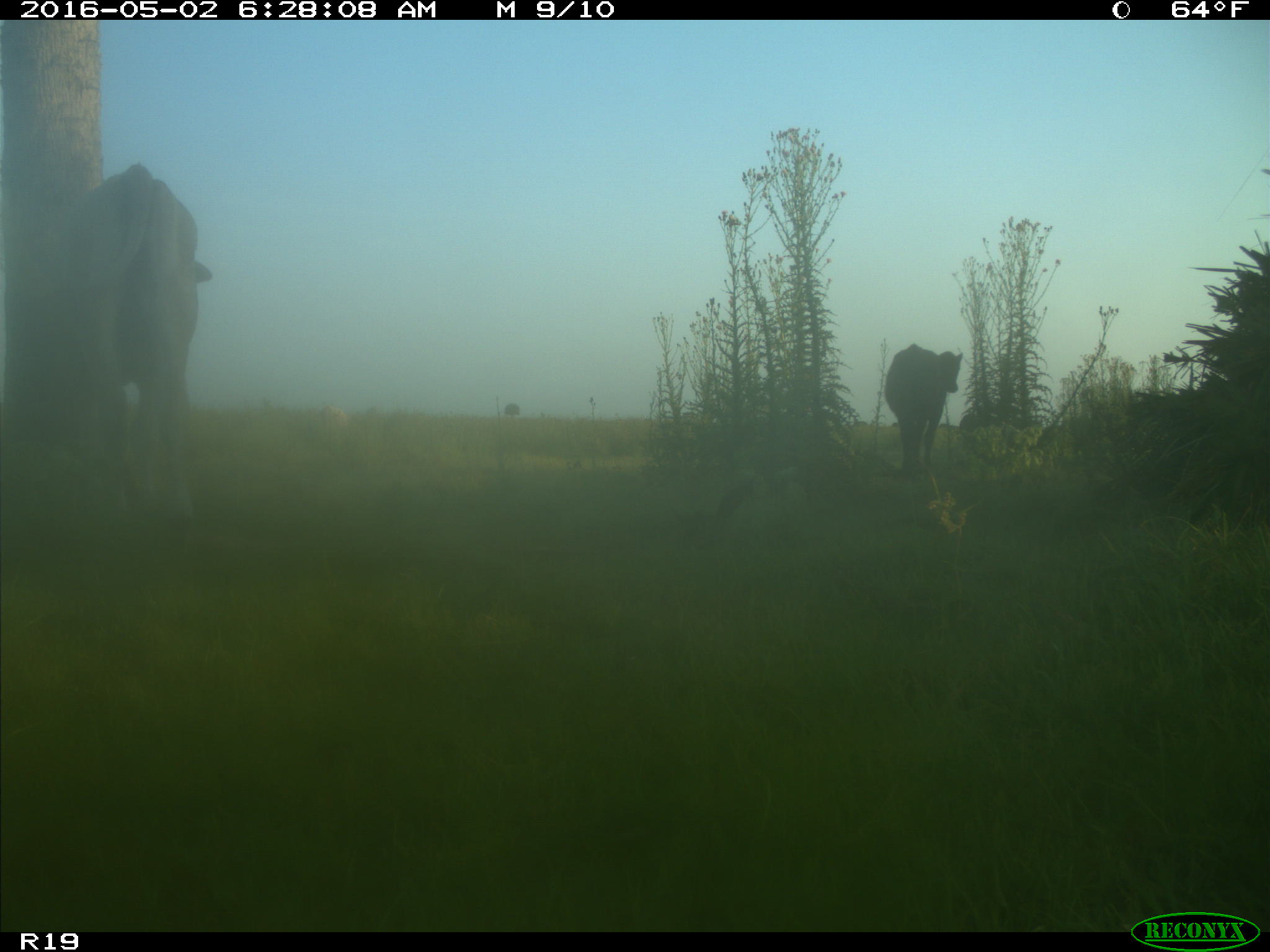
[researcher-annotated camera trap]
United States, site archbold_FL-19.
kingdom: Animalia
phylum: Chordata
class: Mammalia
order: Artiodactyla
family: Bovidae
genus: Bos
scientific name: Bos taurus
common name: domestic cow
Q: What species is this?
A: Bos taurus (domestic cow).